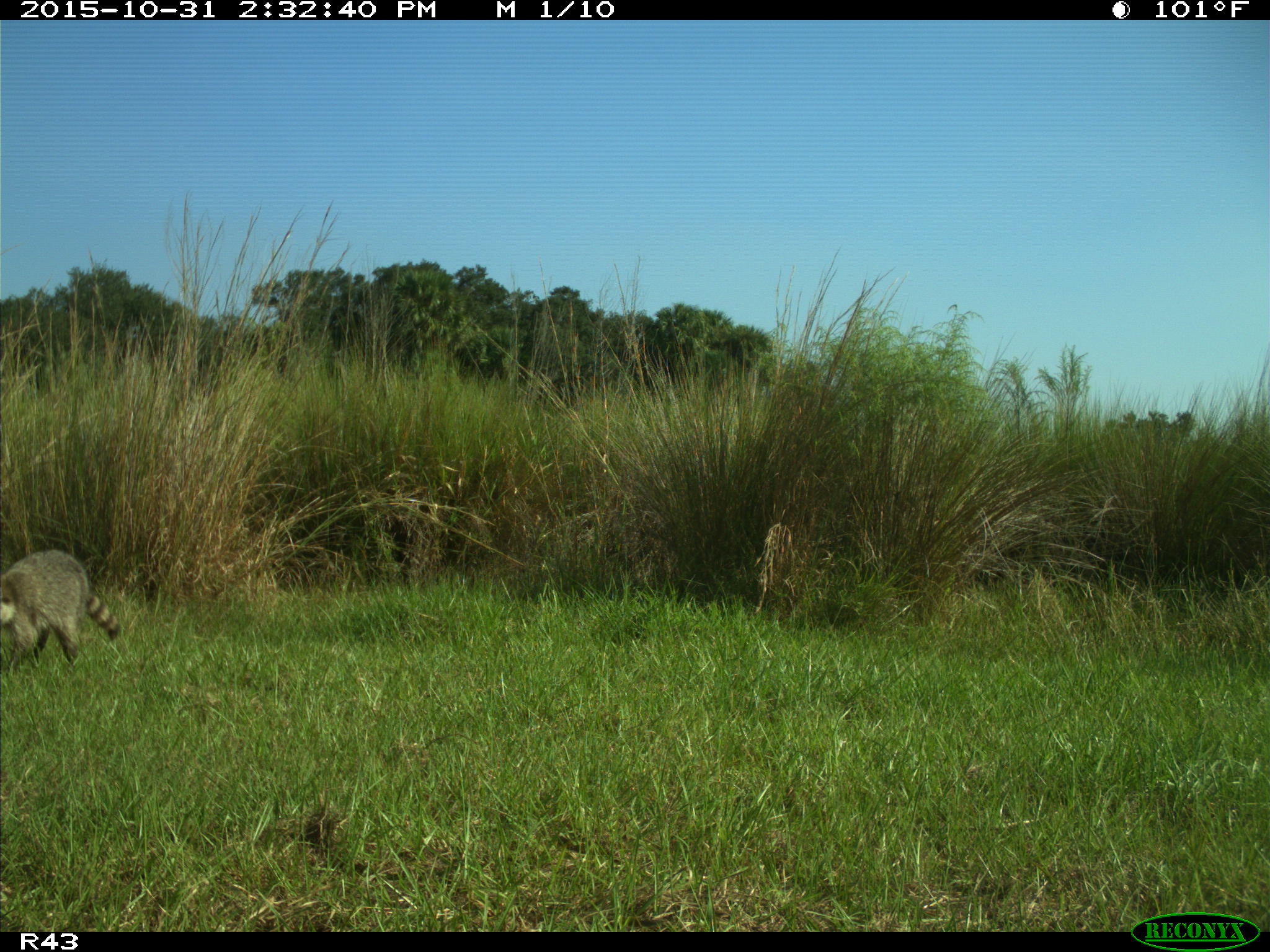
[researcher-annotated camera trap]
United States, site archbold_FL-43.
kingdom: Animalia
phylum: Chordata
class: Mammalia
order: Carnivora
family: Procyonidae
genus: Procyon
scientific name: Procyon lotor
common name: common raccoon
Procyon lotor (common raccoon).